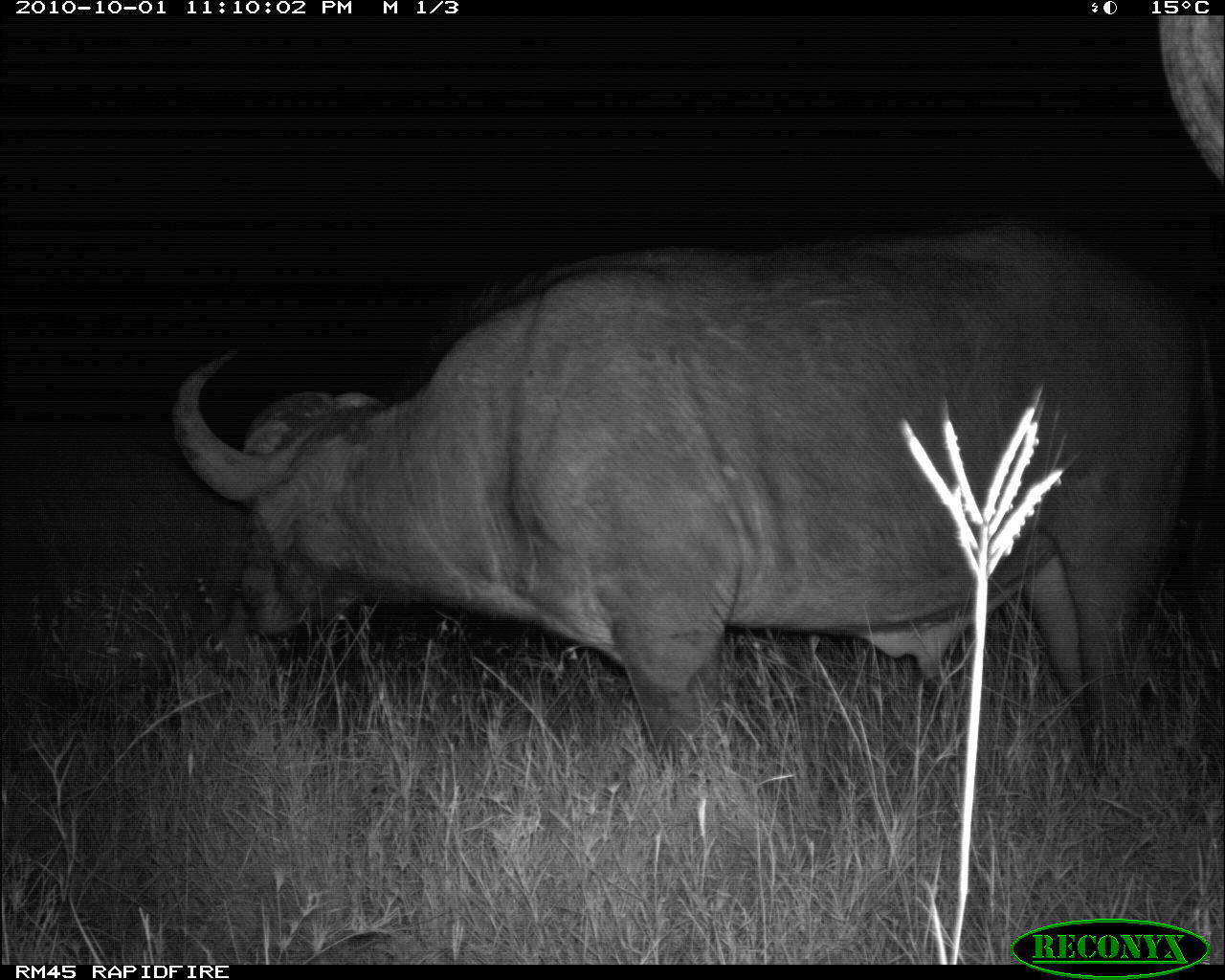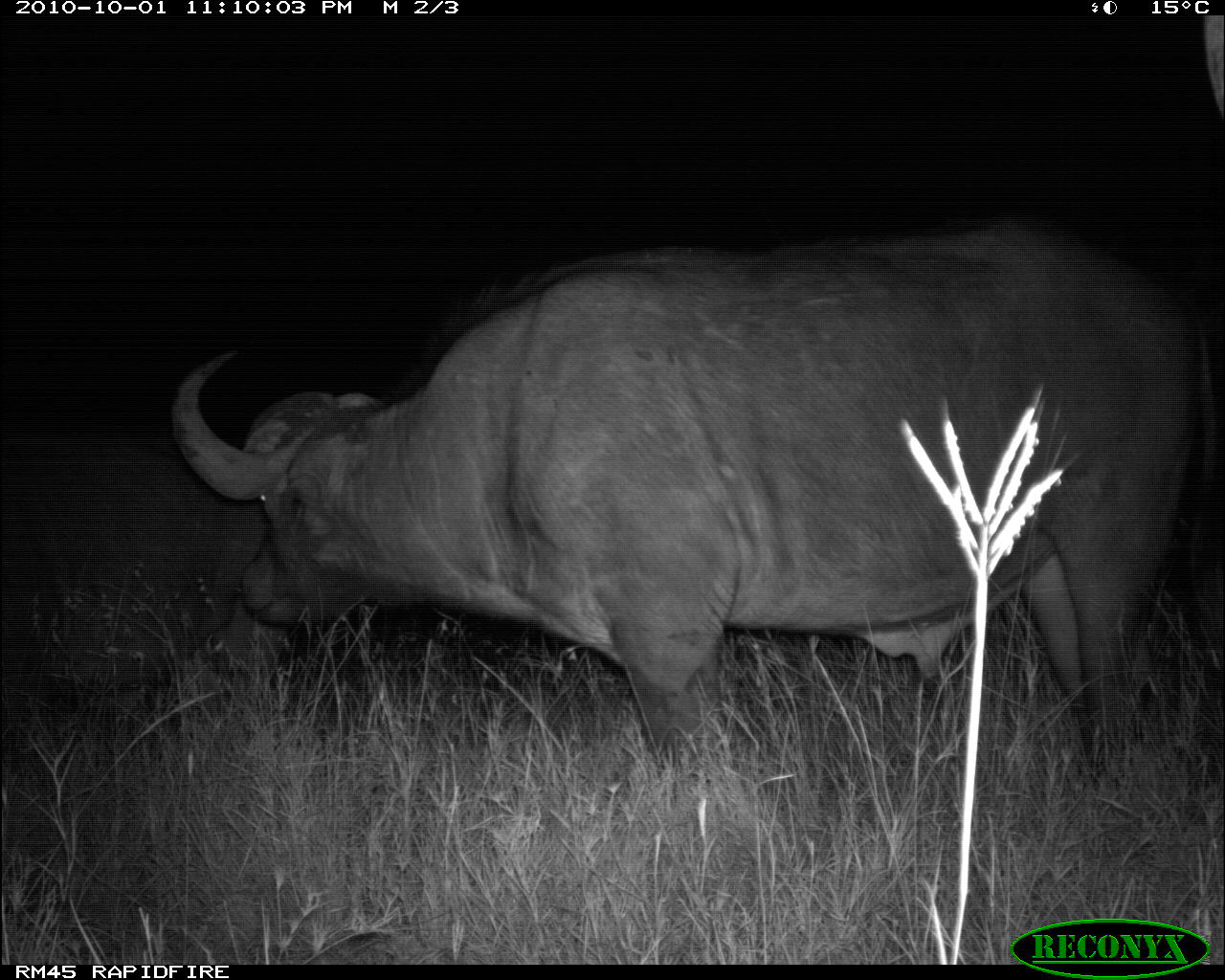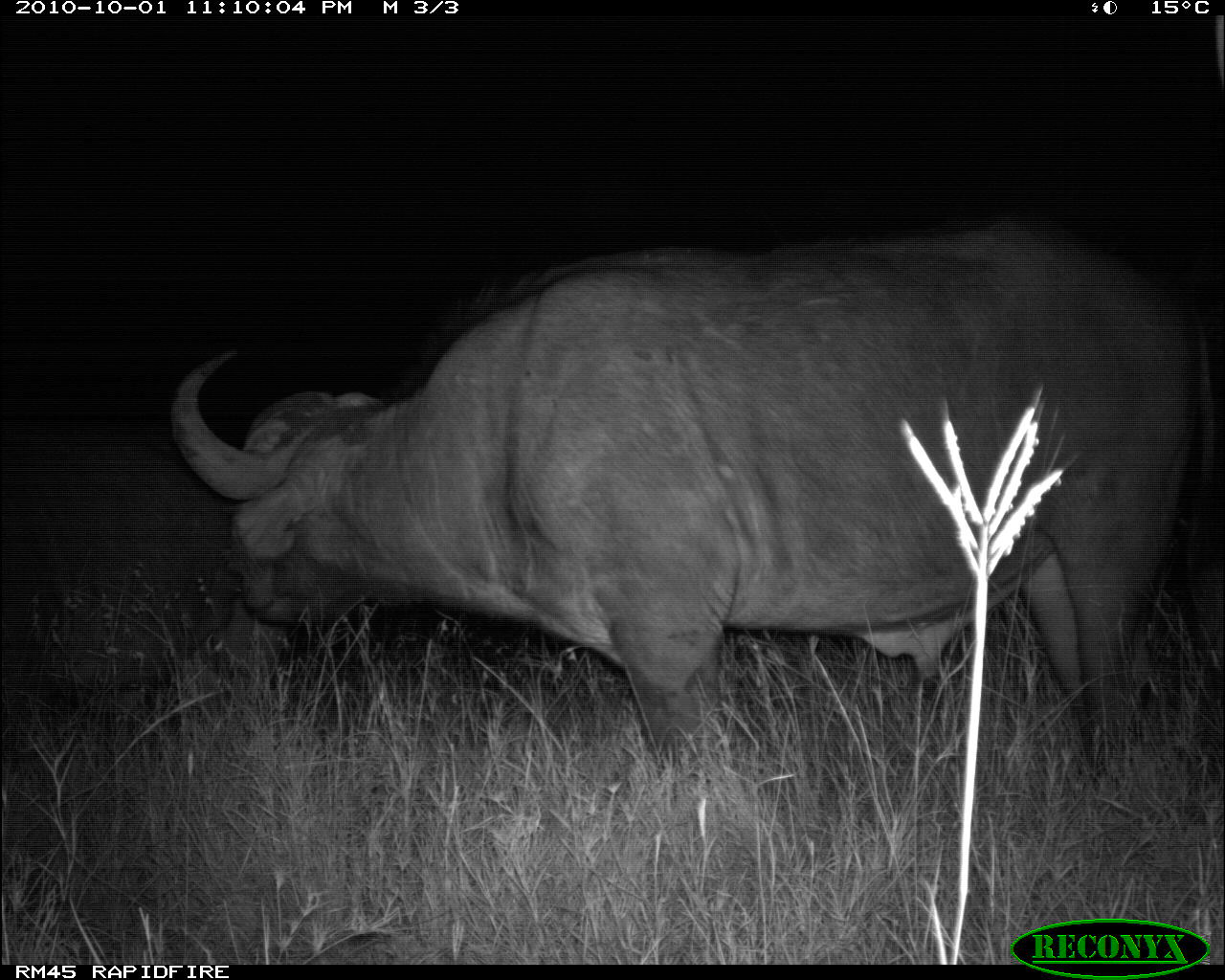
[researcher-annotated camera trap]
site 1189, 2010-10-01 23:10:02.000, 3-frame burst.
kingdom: Animalia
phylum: Chordata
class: Mammalia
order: Artiodactyla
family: Bovidae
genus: Syncerus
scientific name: Syncerus caffer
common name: african buffalo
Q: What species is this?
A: Syncerus caffer (african buffalo).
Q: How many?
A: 3.